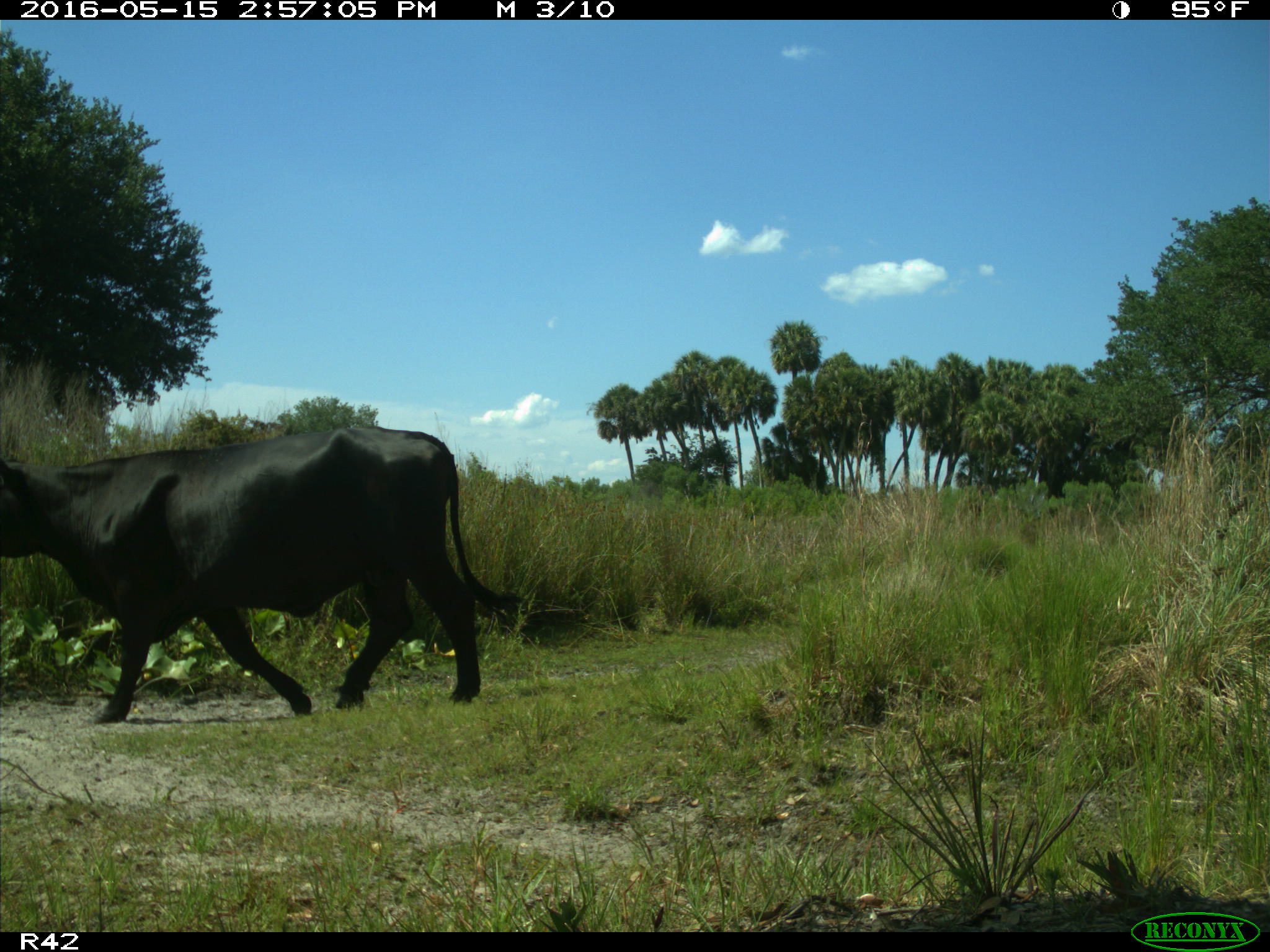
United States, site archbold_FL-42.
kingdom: Animalia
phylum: Chordata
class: Mammalia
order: Artiodactyla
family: Bovidae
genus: Bos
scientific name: Bos taurus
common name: domestic cow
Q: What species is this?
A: Bos taurus (domestic cow).